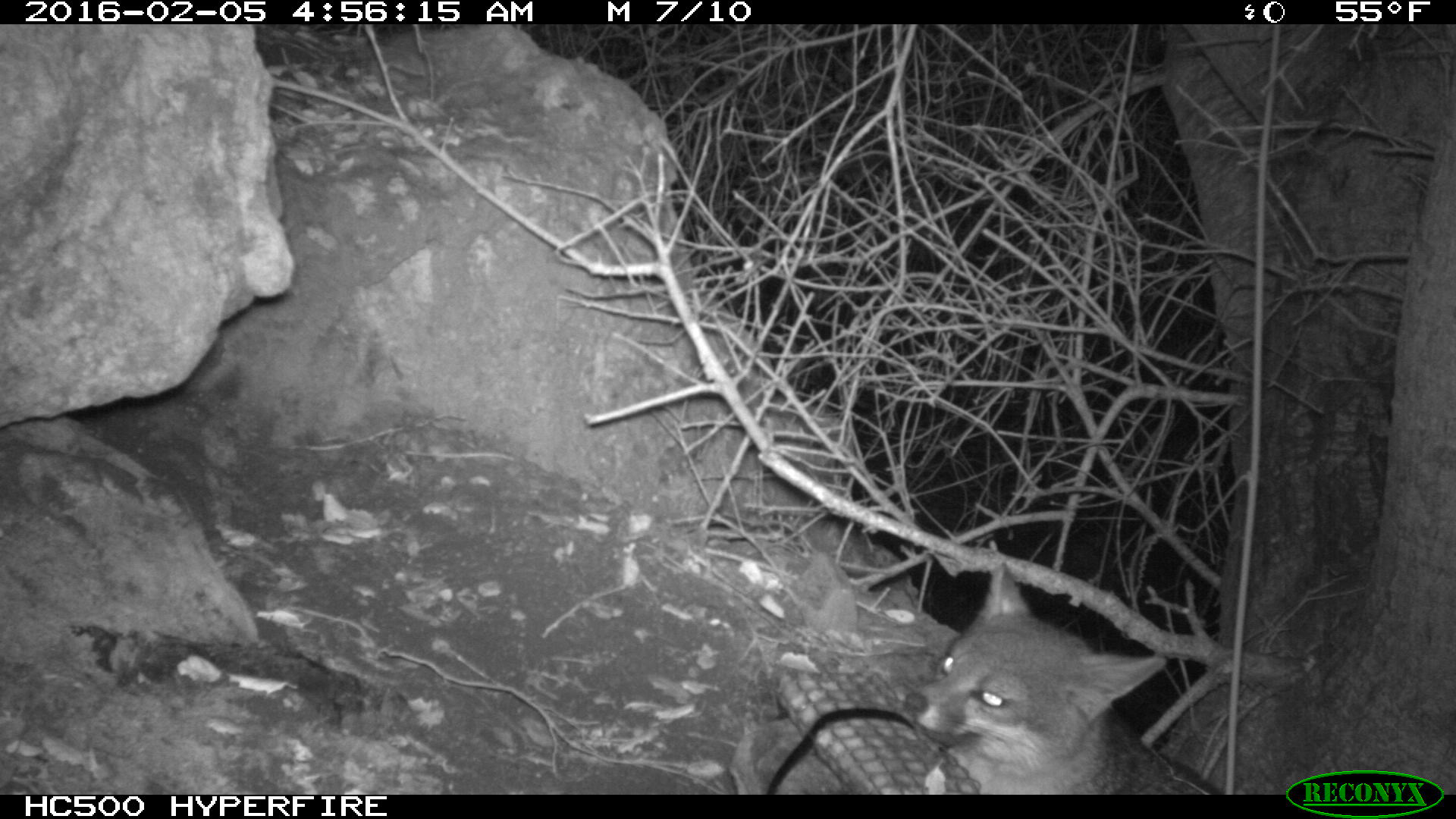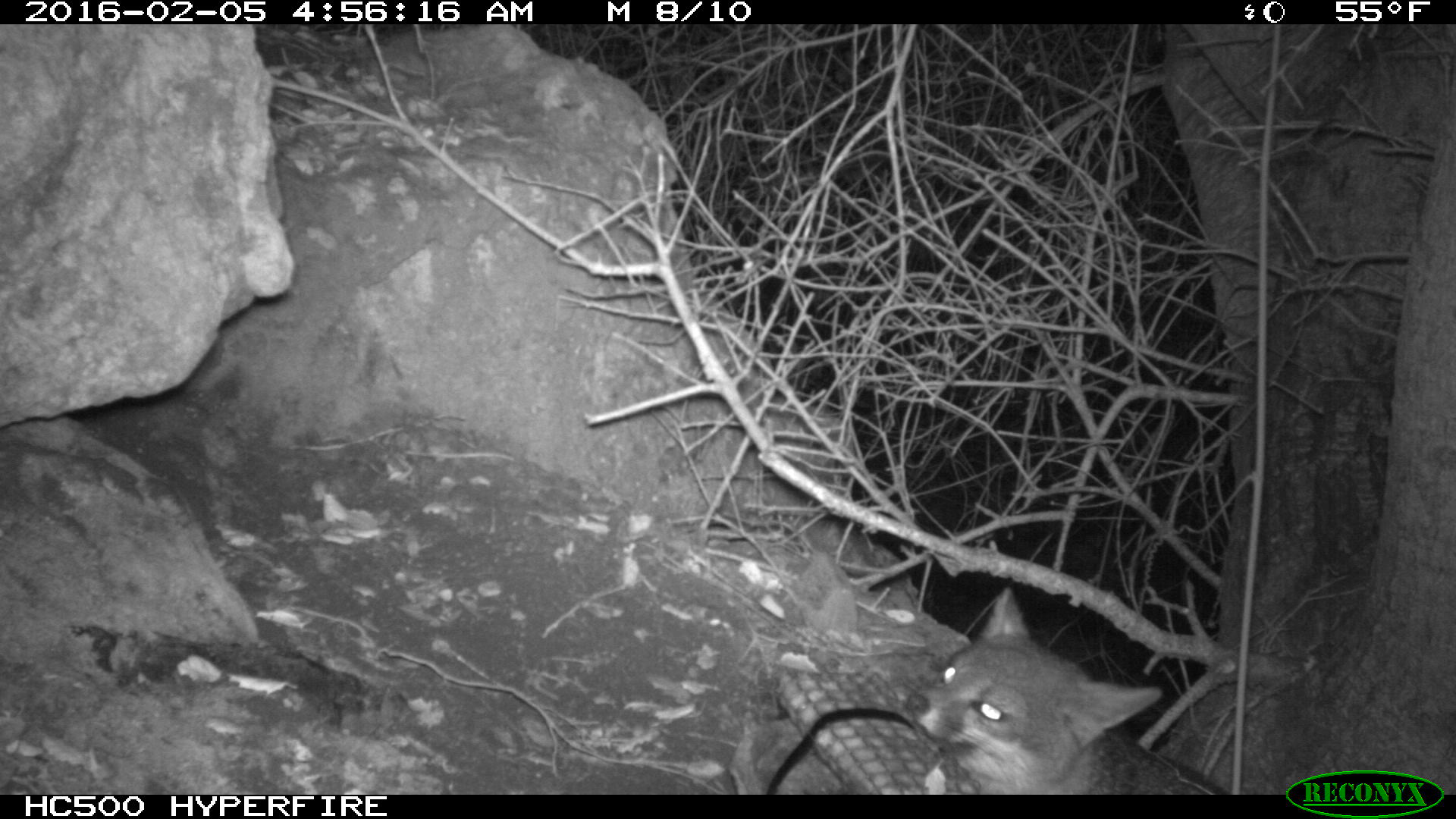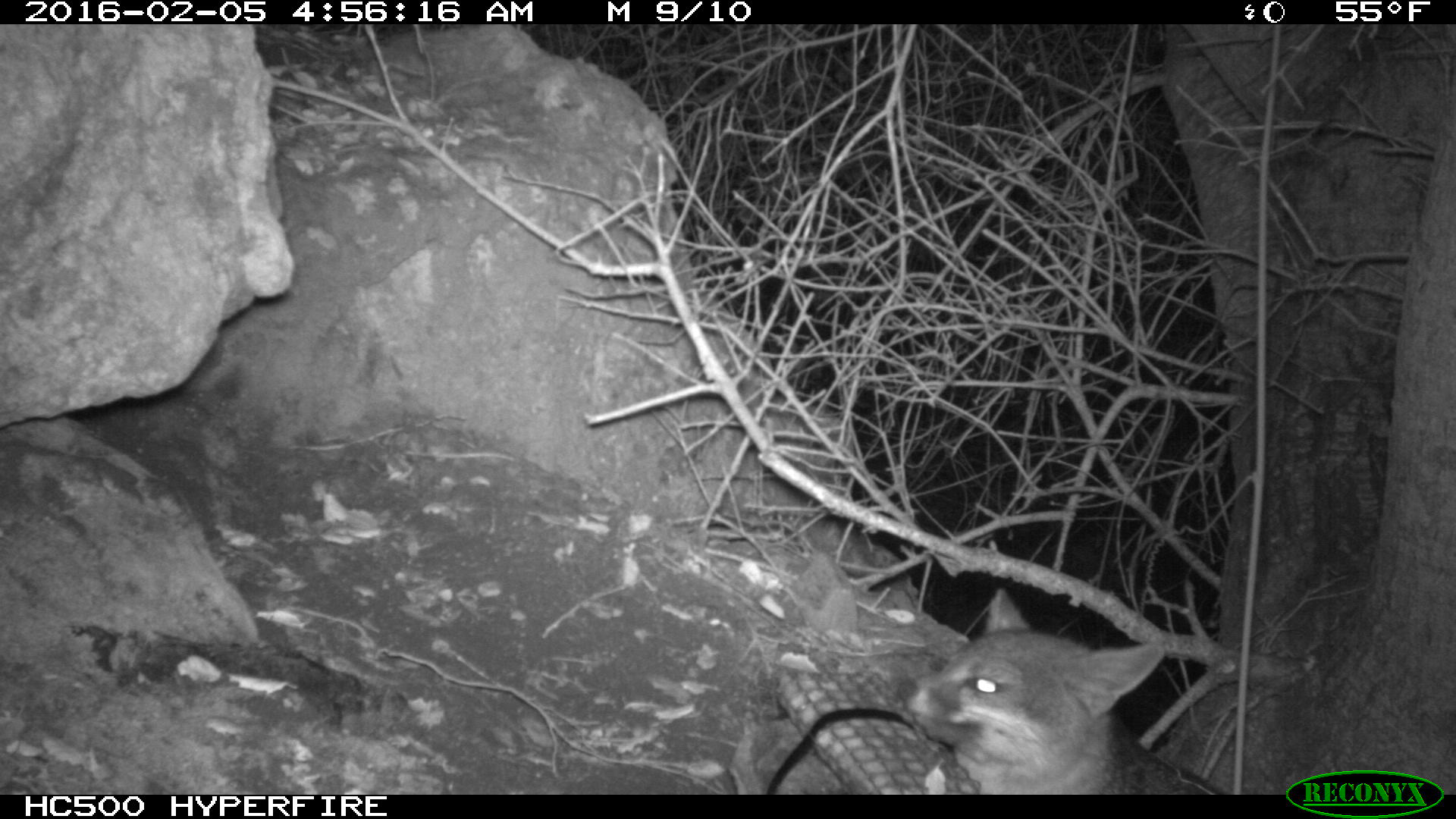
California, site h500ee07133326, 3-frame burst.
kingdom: Animalia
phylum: Chordata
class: Mammalia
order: Carnivora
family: Canidae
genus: Urocyon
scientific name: Urocyon littoralis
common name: island fox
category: fox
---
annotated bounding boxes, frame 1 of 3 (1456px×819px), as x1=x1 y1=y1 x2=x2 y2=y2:
fox: x1=912 y1=558 x2=1228 y2=794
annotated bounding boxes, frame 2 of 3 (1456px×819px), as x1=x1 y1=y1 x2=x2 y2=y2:
fox: x1=905 y1=587 x2=1226 y2=794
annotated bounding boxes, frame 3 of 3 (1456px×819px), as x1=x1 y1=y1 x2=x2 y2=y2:
fox: x1=893 y1=584 x2=1226 y2=794